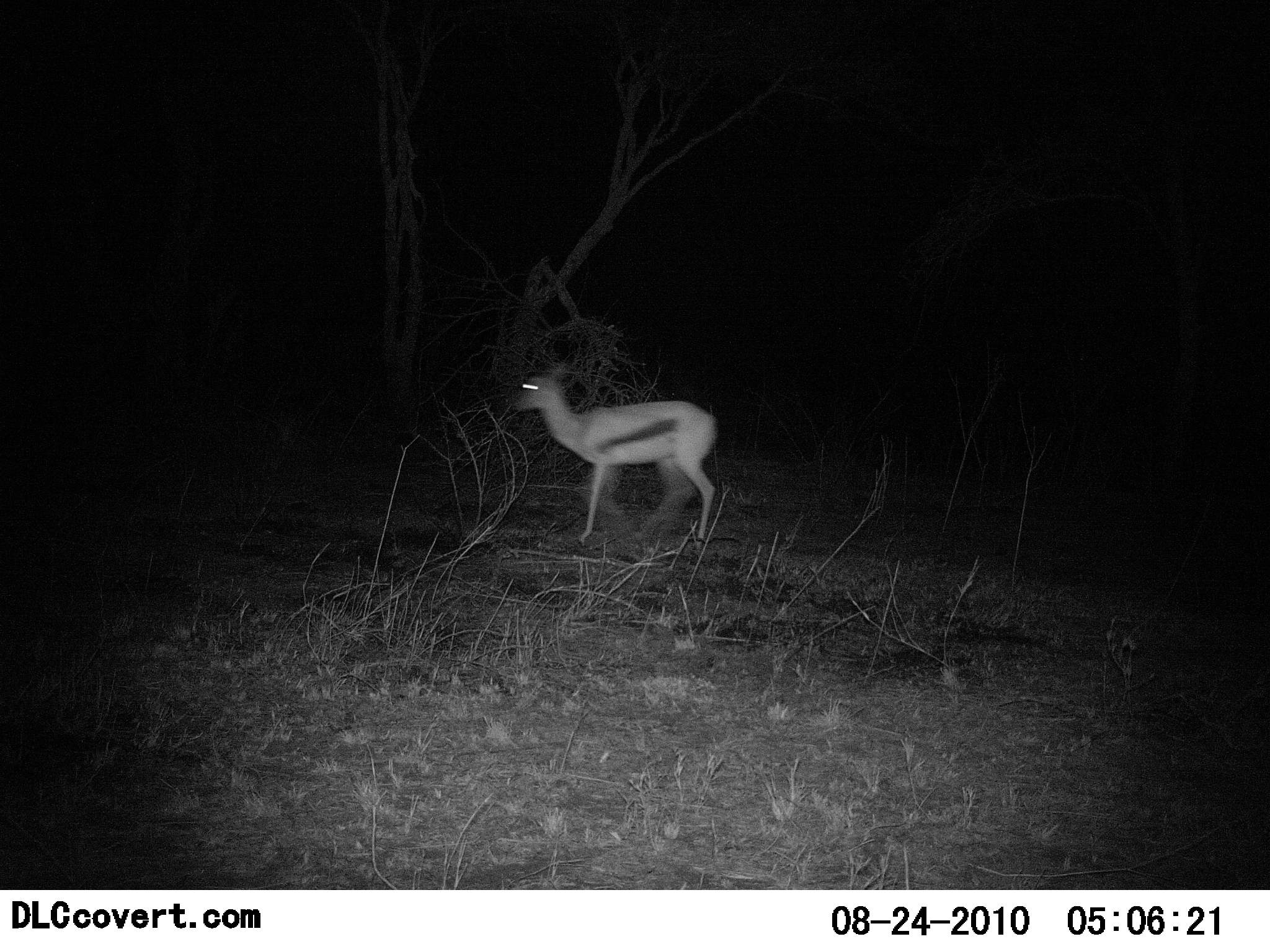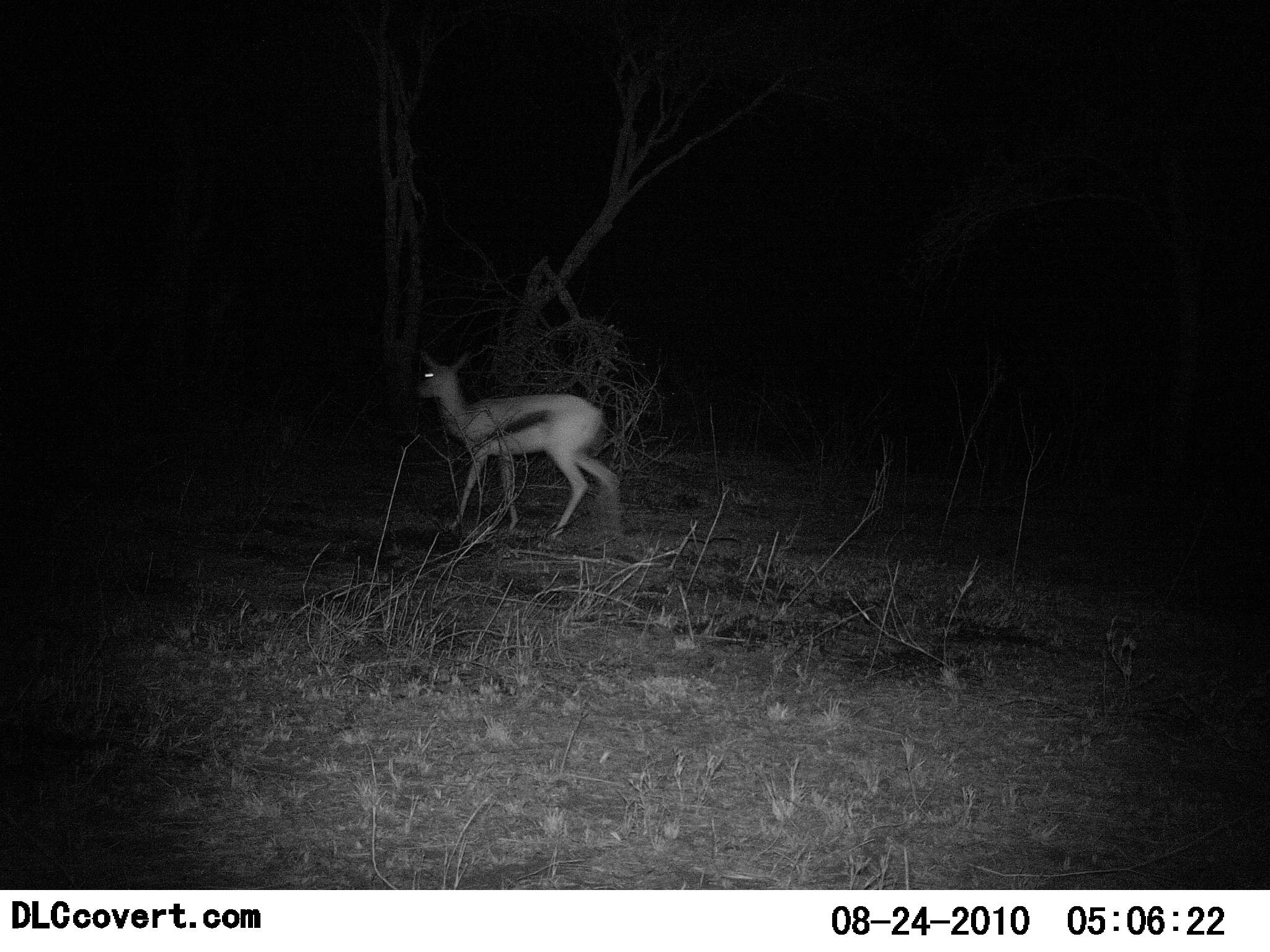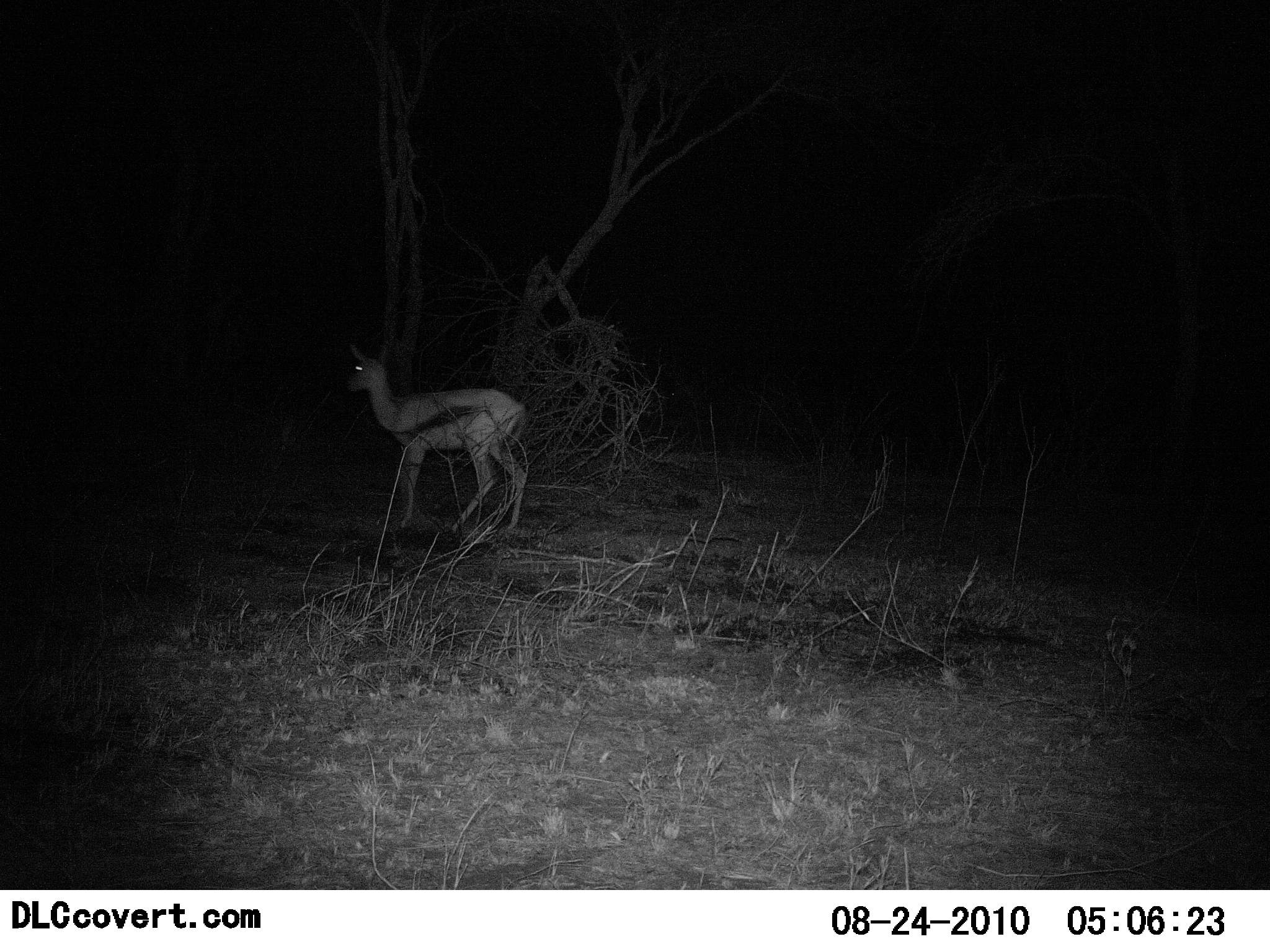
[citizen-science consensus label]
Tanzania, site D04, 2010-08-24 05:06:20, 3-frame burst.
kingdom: Animalia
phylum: Chordata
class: Mammalia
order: Artiodactyla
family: Bovidae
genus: Eudorcas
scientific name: Eudorcas thomsonii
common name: thomson's gazelle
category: gazellethomsons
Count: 1.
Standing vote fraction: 15%.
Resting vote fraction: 0%.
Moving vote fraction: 92%.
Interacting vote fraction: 0%.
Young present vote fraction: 0%.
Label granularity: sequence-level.